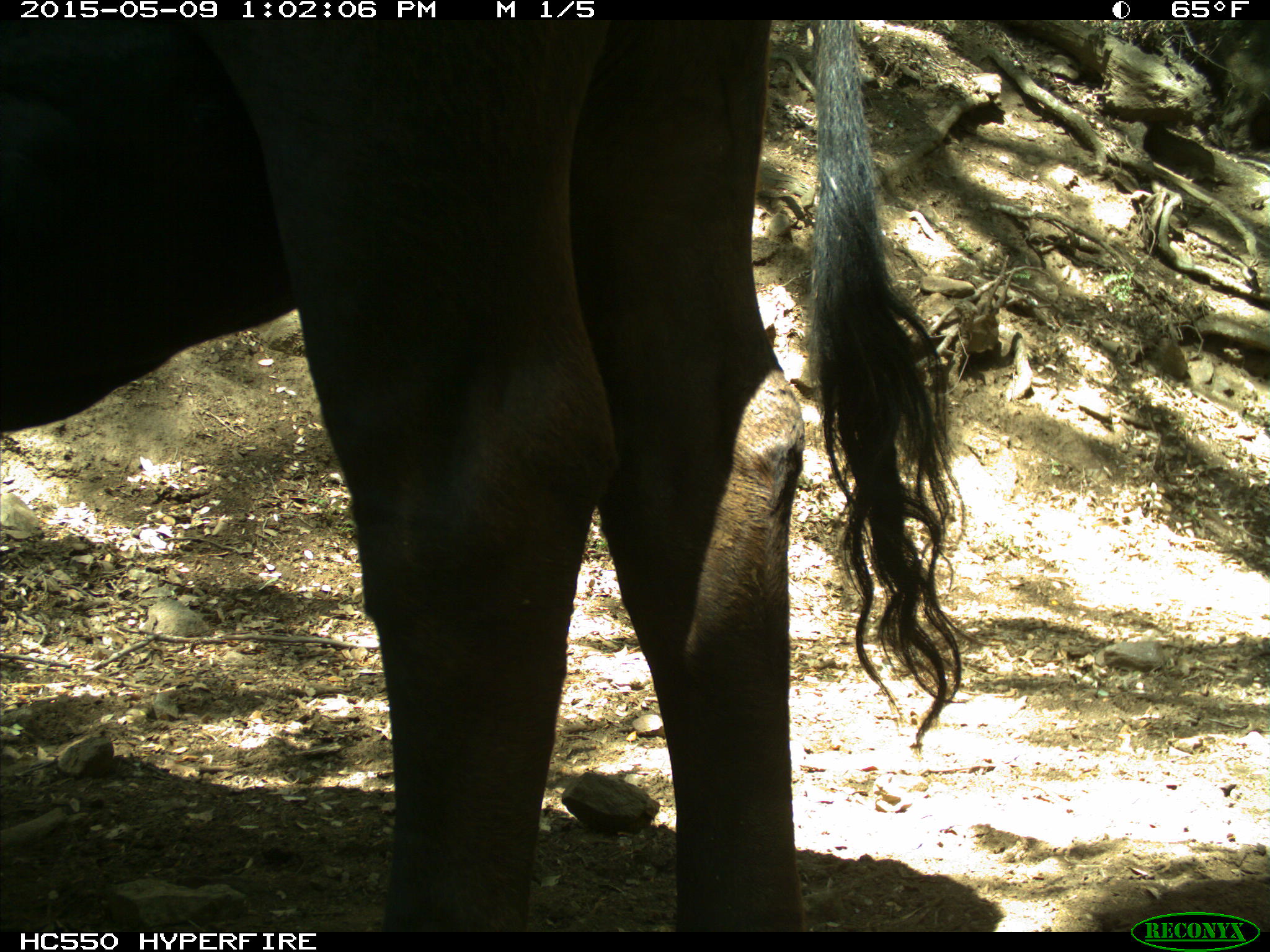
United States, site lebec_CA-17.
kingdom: Animalia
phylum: Chordata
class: Mammalia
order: Artiodactyla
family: Bovidae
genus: Bos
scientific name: Bos taurus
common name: domestic cow